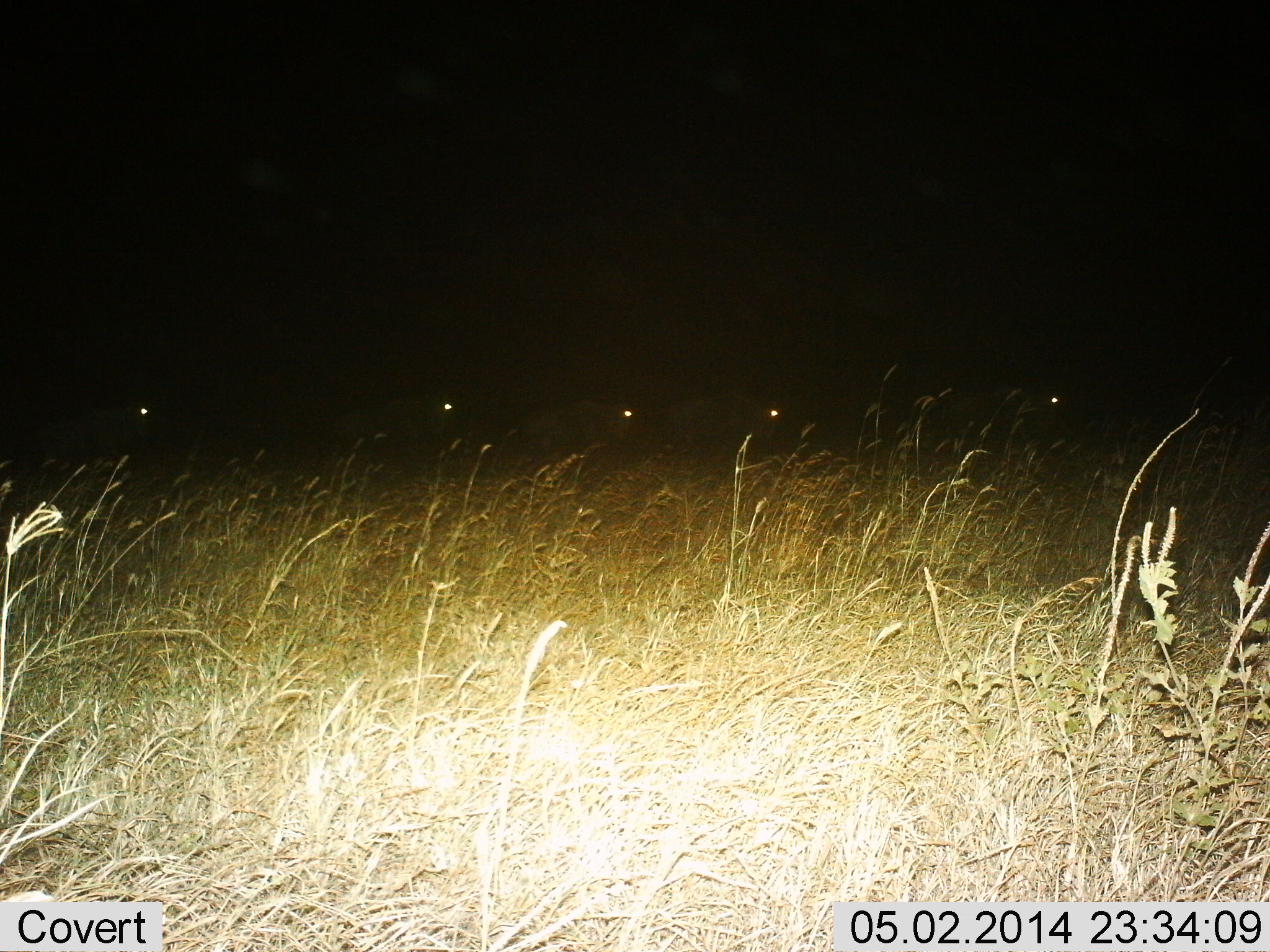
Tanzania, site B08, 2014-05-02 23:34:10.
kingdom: Animalia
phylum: Chordata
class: Mammalia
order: Artiodactyla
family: Bovidae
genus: Connochaetes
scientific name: Connochaetes taurinus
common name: blue wildebeest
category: wildebeest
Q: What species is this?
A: Wildebeest (blue wildebeest) (Connochaetes taurinus).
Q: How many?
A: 5.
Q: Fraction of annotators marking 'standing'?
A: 11%.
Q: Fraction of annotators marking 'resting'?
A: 11%.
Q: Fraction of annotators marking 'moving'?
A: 78%.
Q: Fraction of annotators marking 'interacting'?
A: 0%.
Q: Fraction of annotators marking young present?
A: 0%.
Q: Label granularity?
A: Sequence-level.